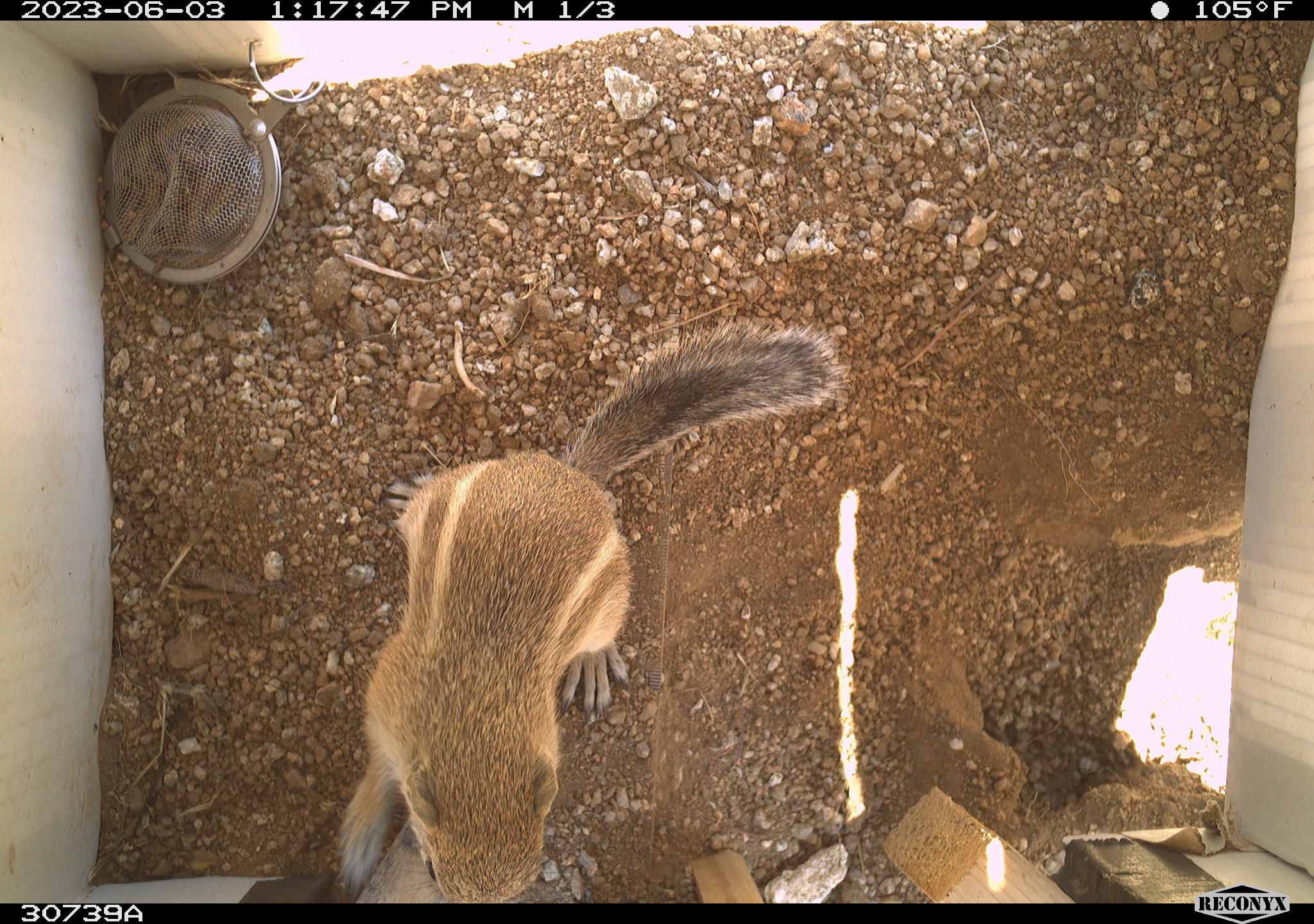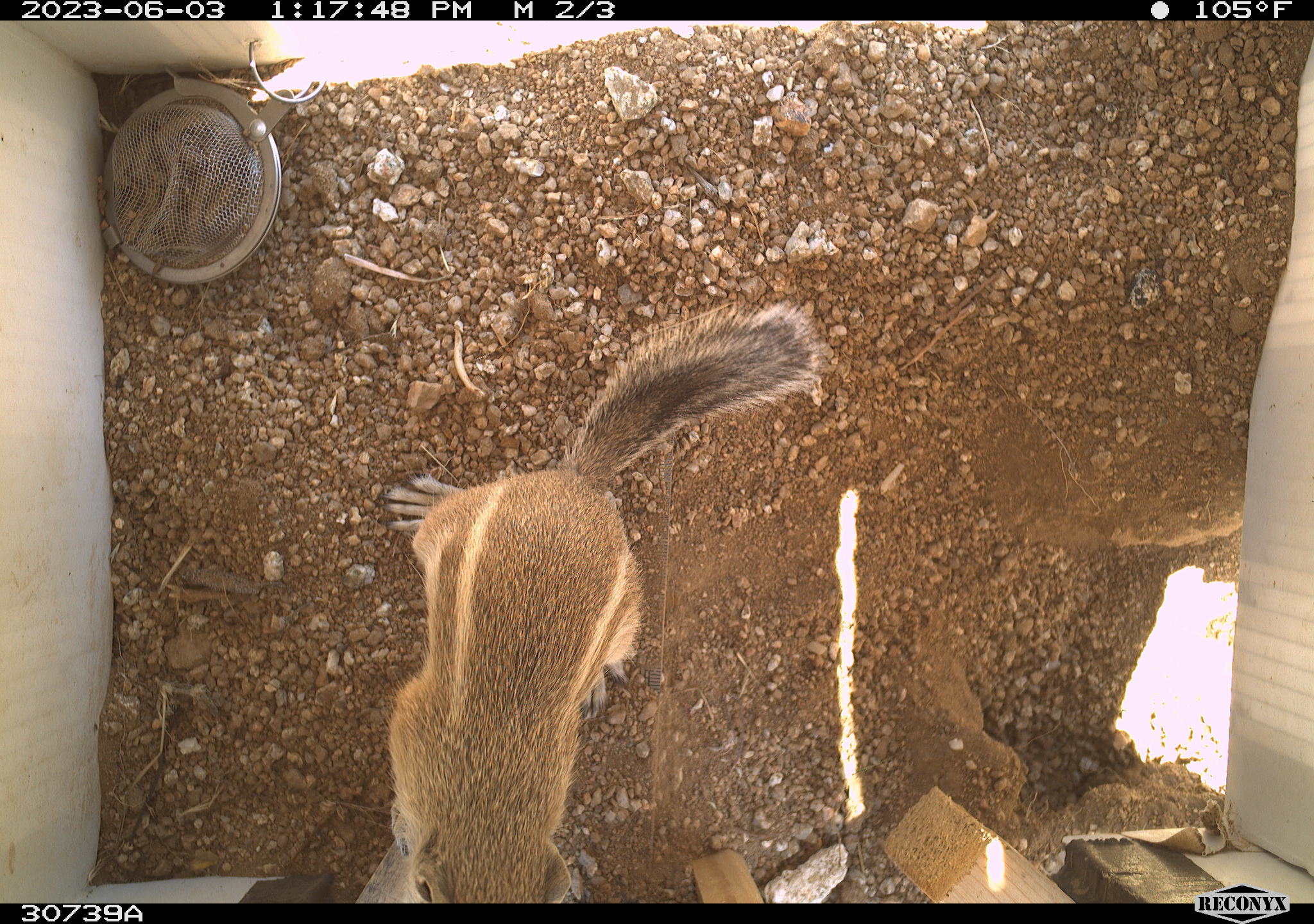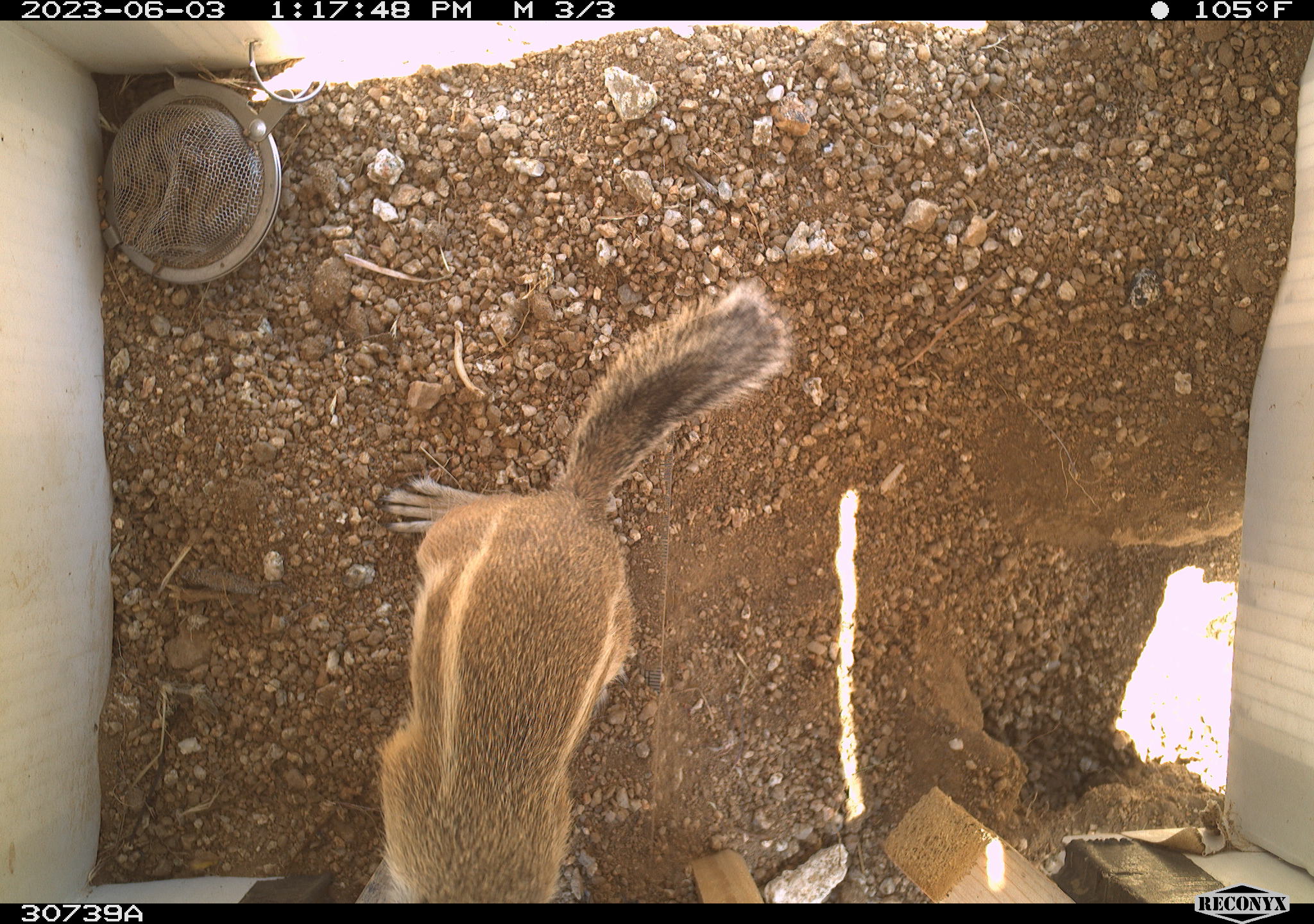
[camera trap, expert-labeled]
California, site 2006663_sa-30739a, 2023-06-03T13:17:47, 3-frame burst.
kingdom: Animalia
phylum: Chordata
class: Mammalia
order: Rodentia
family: Sciuridae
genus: Ammospermophilus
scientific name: Ammospermophilus leucurus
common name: white-tailed antelope squirrel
White-tailed antelope squirrel (Ammospermophilus leucurus).